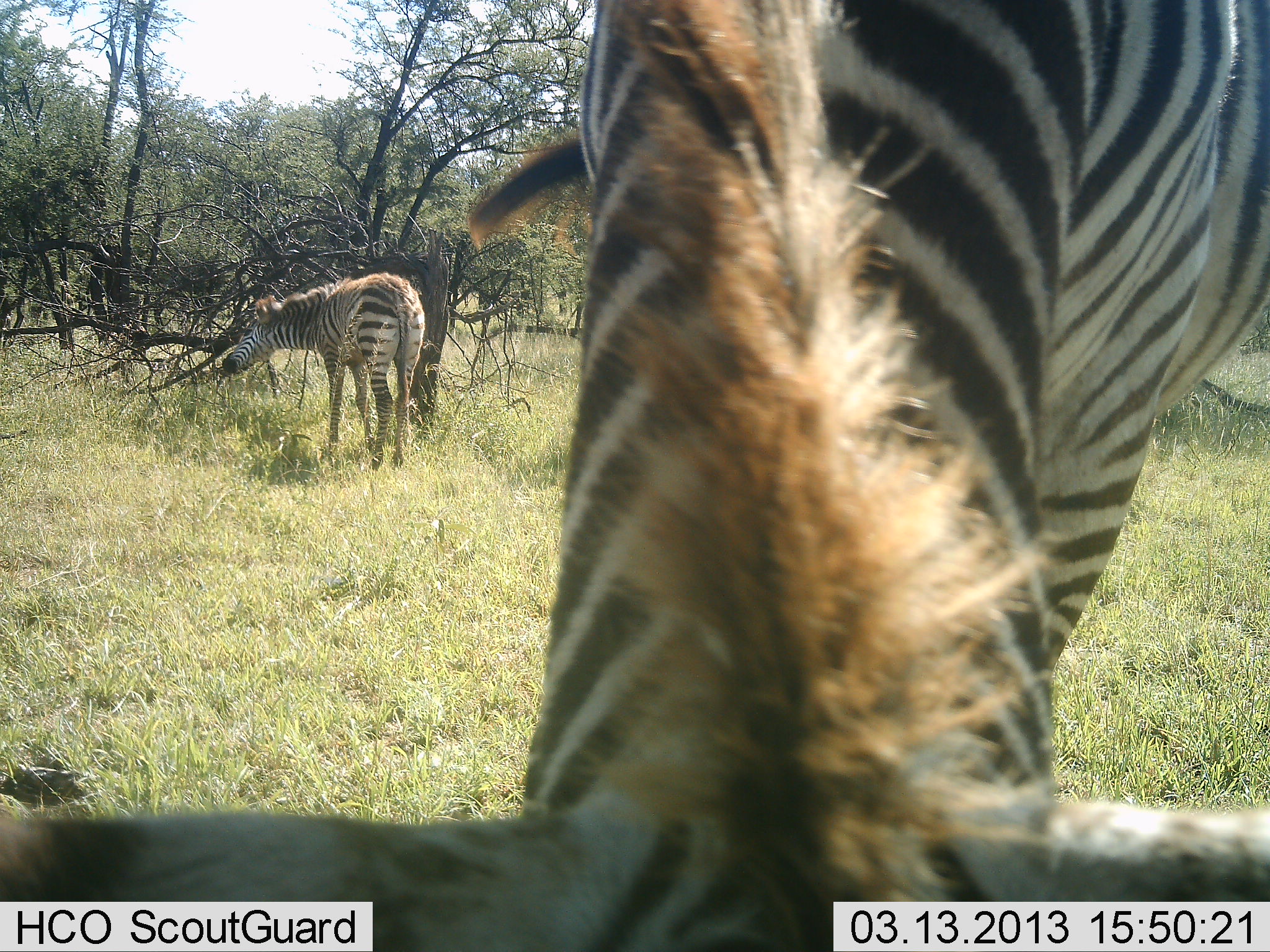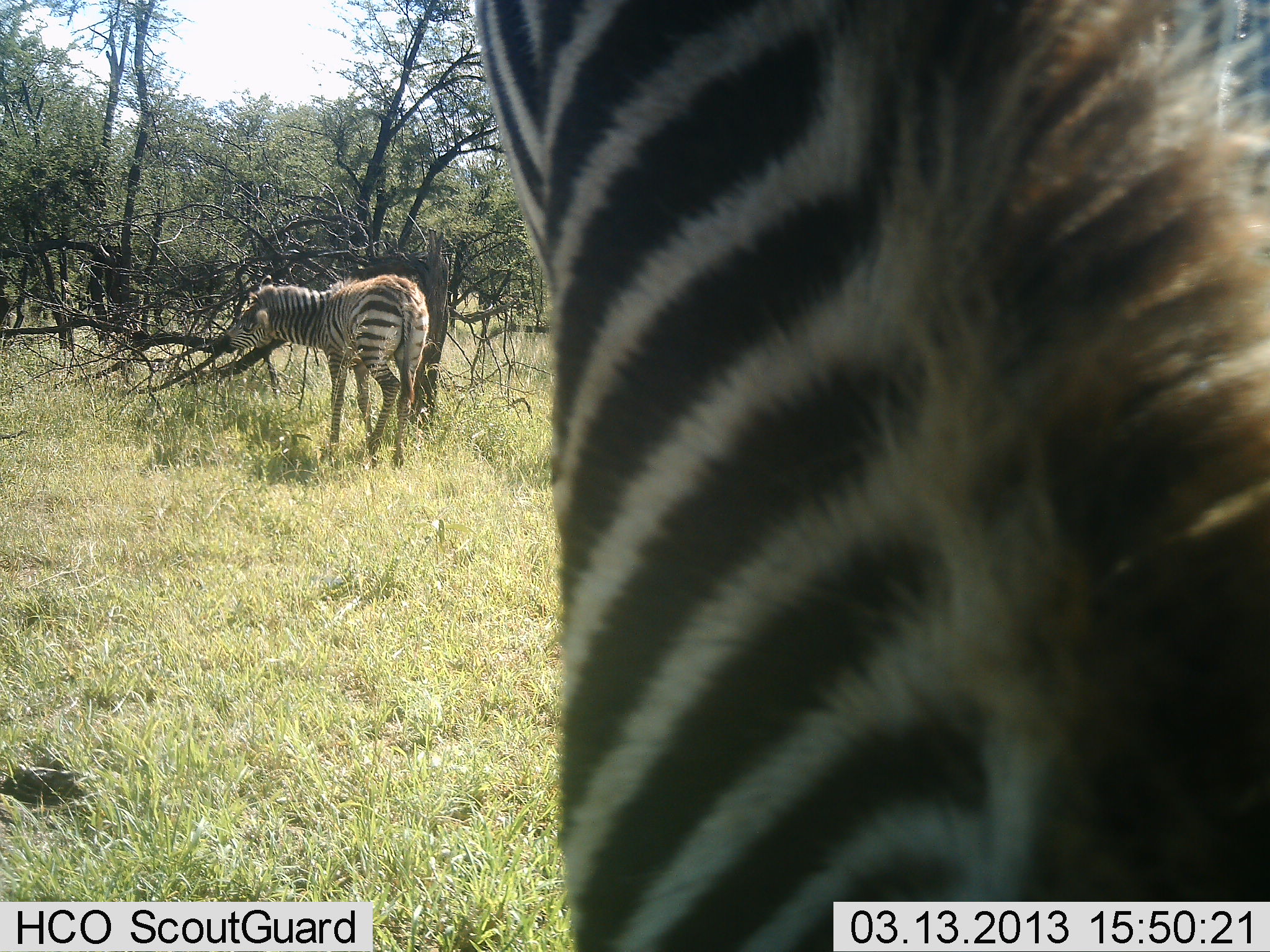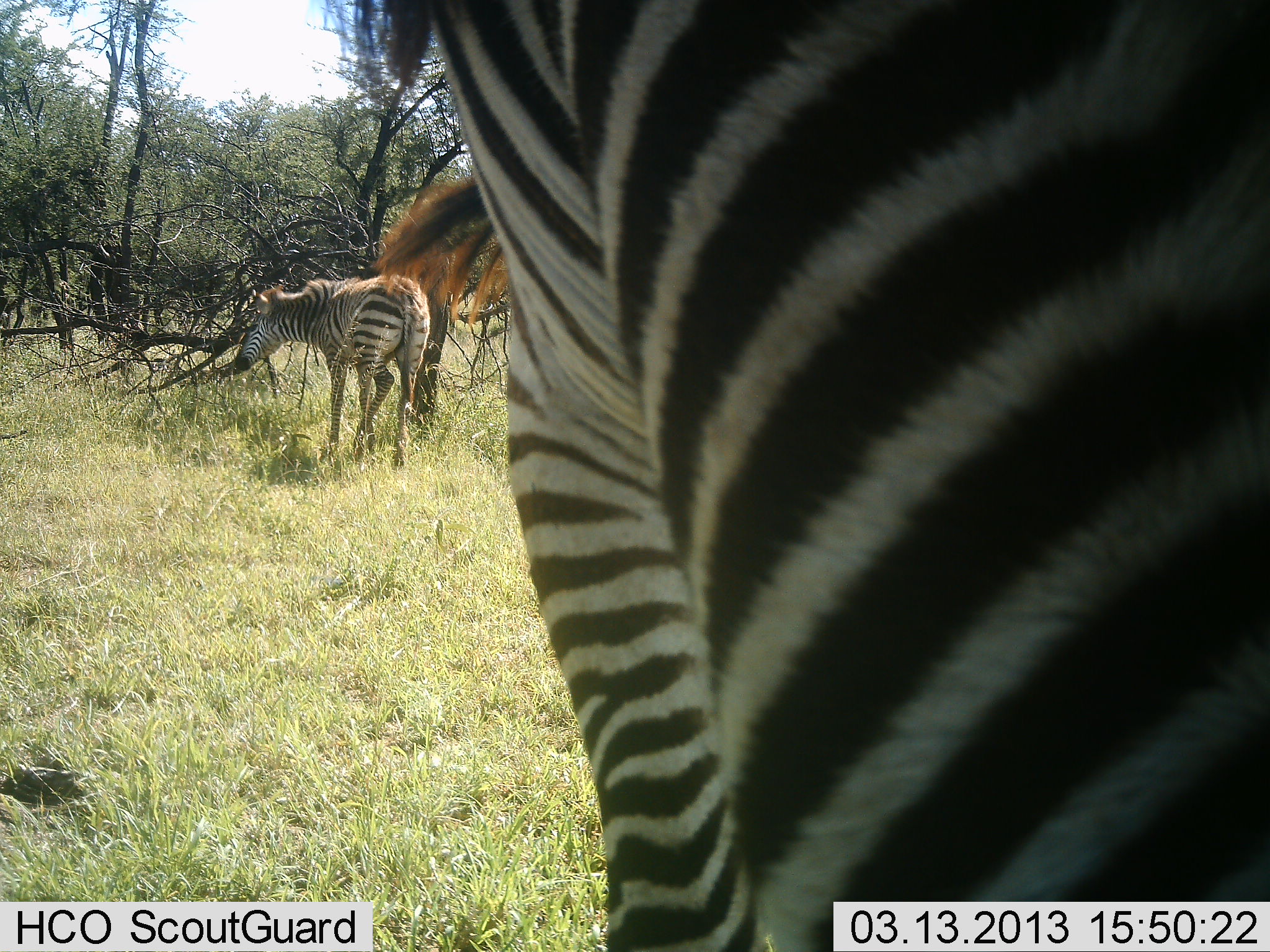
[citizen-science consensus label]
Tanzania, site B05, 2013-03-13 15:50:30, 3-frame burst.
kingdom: Animalia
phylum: Chordata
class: Mammalia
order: Perissodactyla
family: Equidae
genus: Equus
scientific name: Equus quagga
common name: plains zebra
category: zebra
Zebra (plains zebra) (Equus quagga), count 2. Behavior (volunteer vote fractions): standing 49%, resting 3%, moving 16%, interacting 8%. Young present (vote fraction): 19%. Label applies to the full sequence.